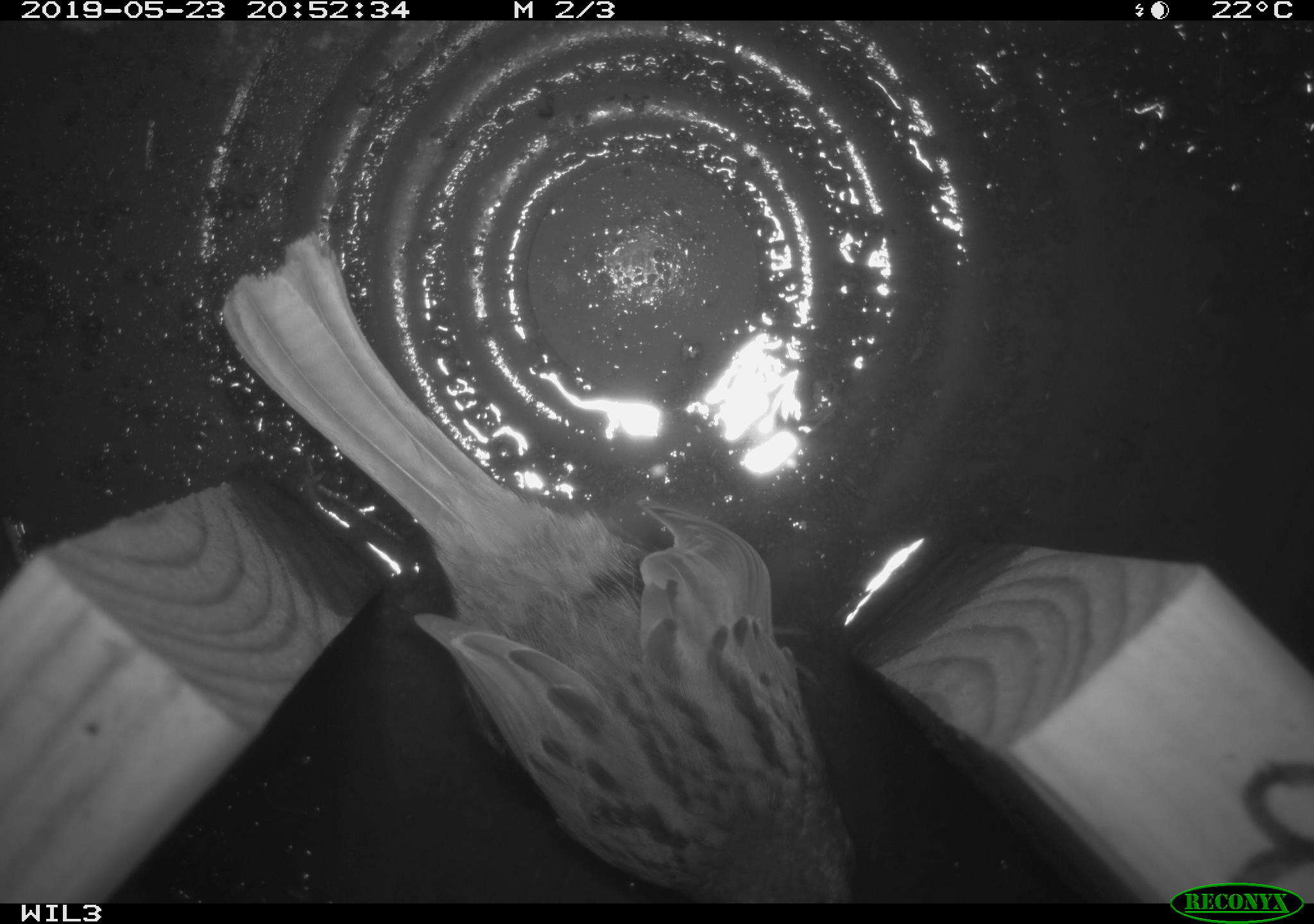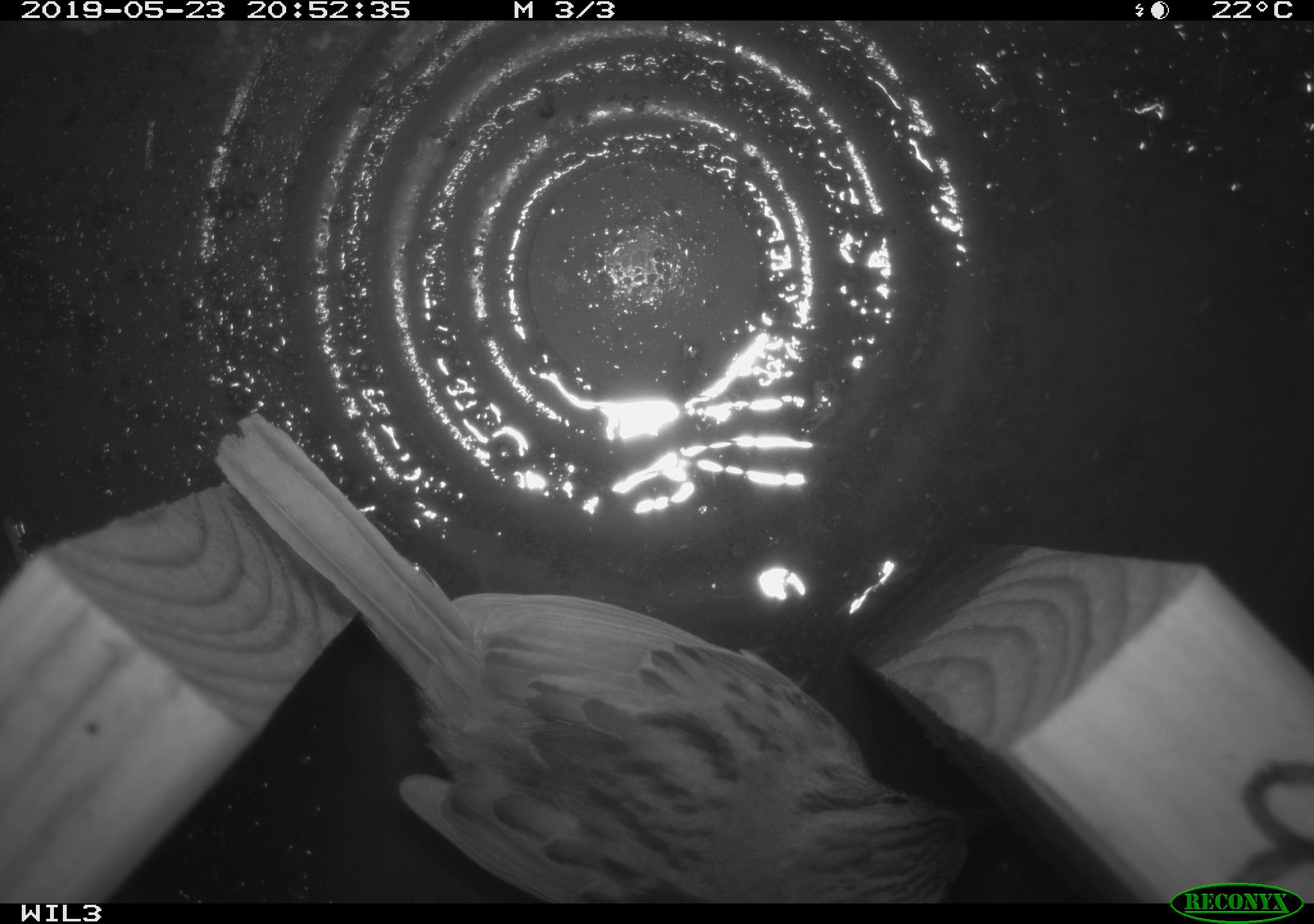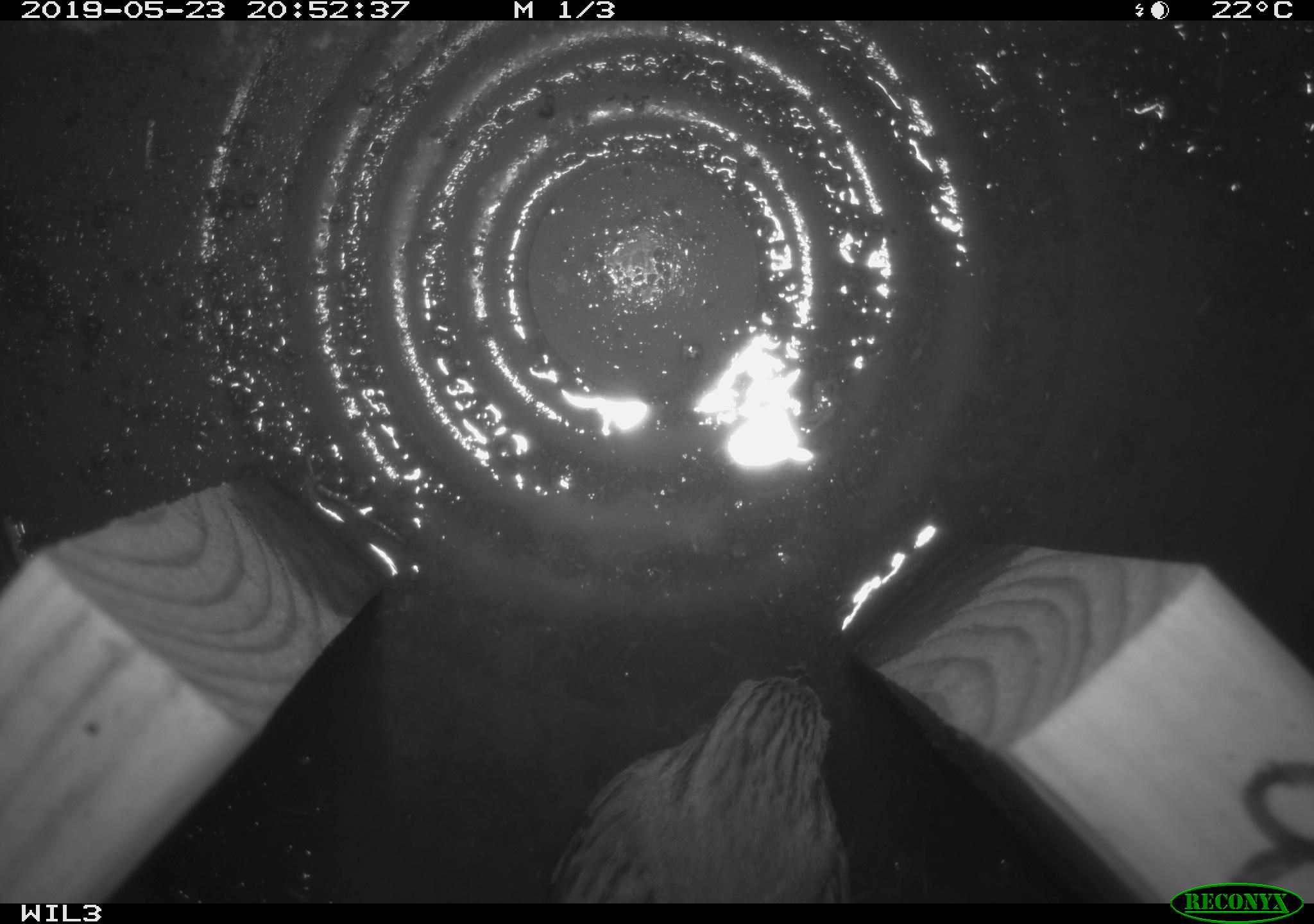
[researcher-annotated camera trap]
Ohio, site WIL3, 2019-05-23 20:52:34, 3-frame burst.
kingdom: Animalia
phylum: Chordata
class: Aves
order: Passeriformes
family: Passerellidae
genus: Melospiza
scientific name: Melospiza melodia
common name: song sparrow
Song sparrow (Melospiza melodia).